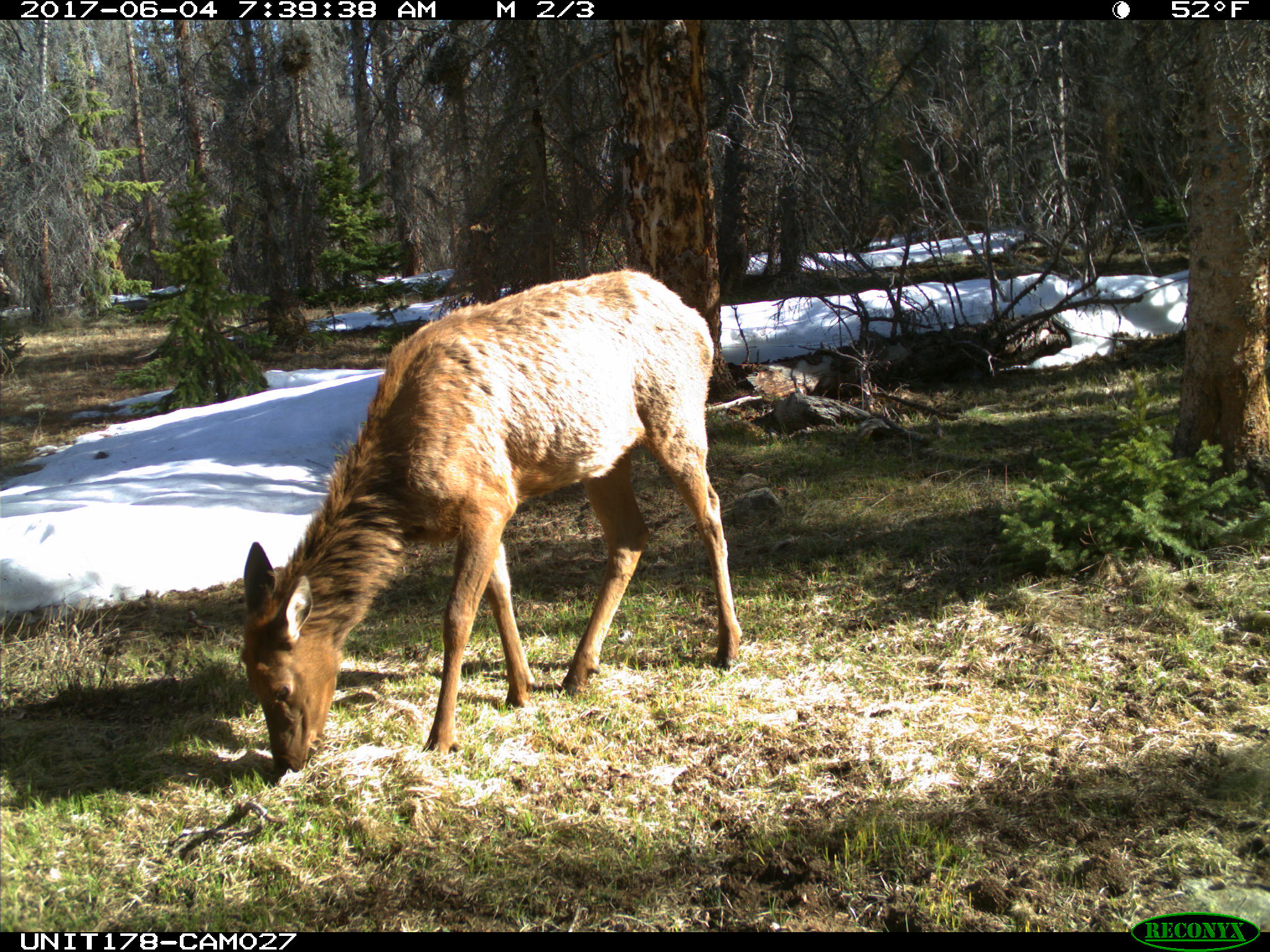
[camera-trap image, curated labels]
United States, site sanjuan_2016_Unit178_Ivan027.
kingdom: Animalia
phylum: Chordata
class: Mammalia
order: Artiodactyla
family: Cervidae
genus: Cervus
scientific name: Cervus elaphus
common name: red deer